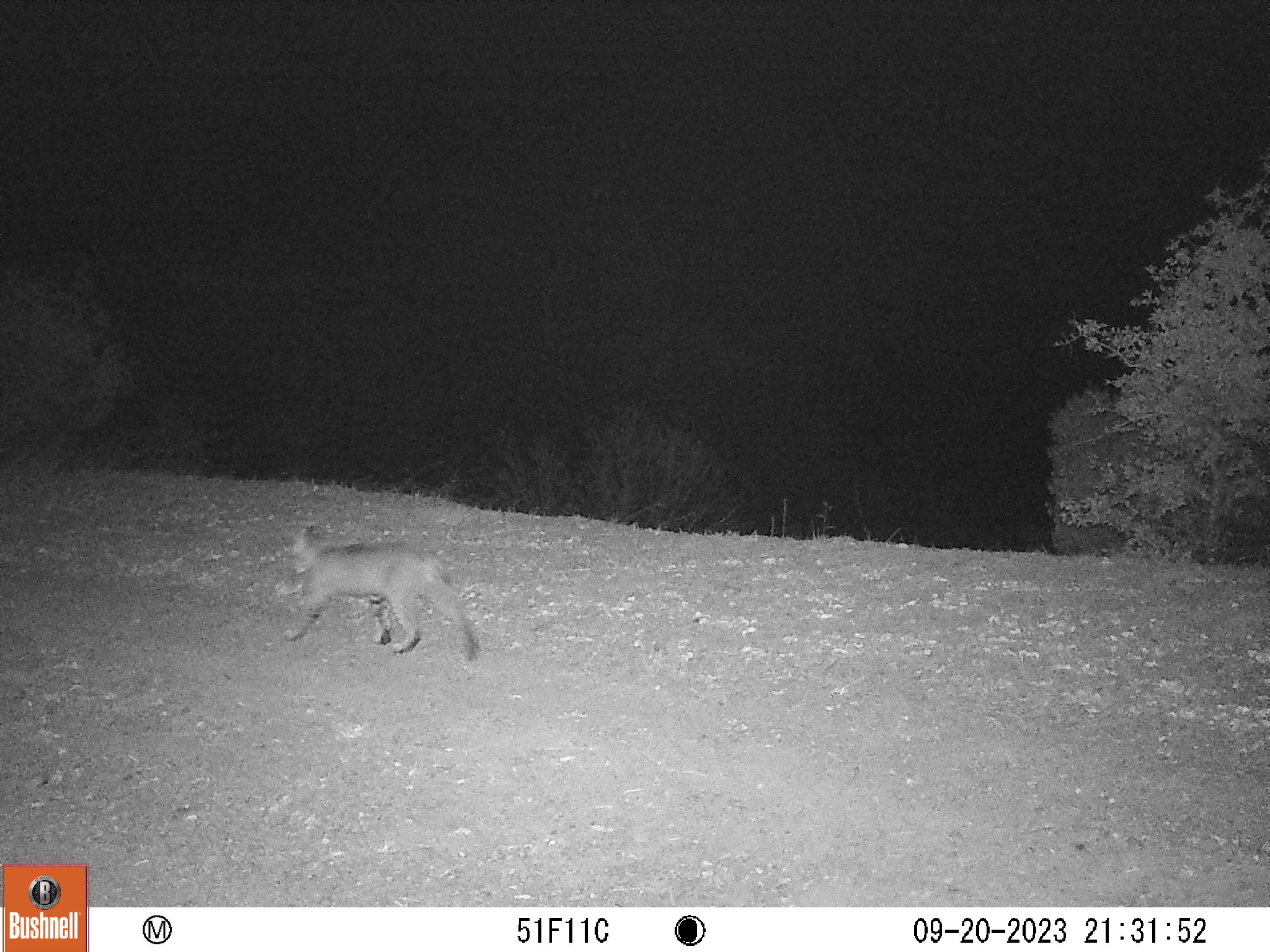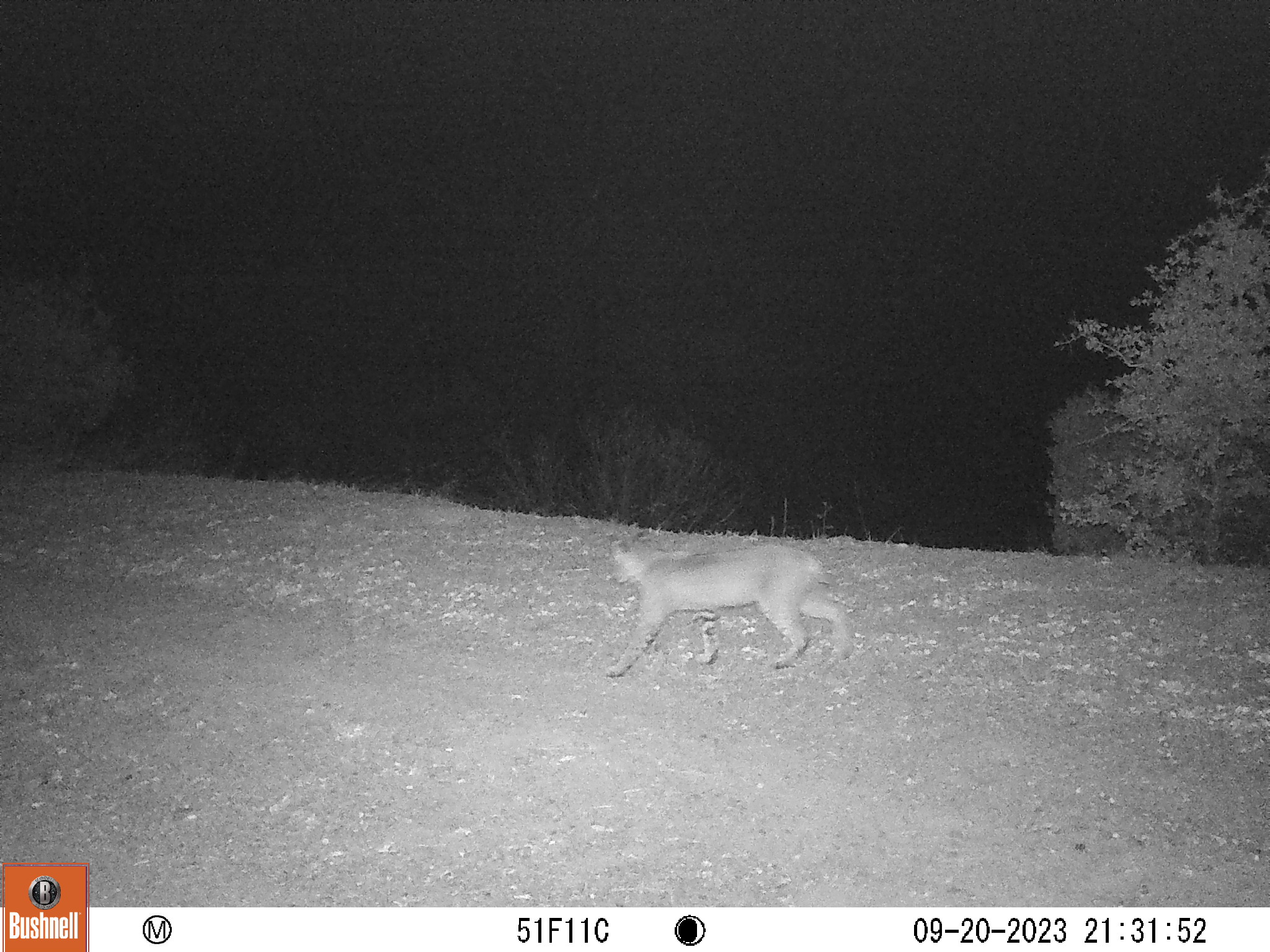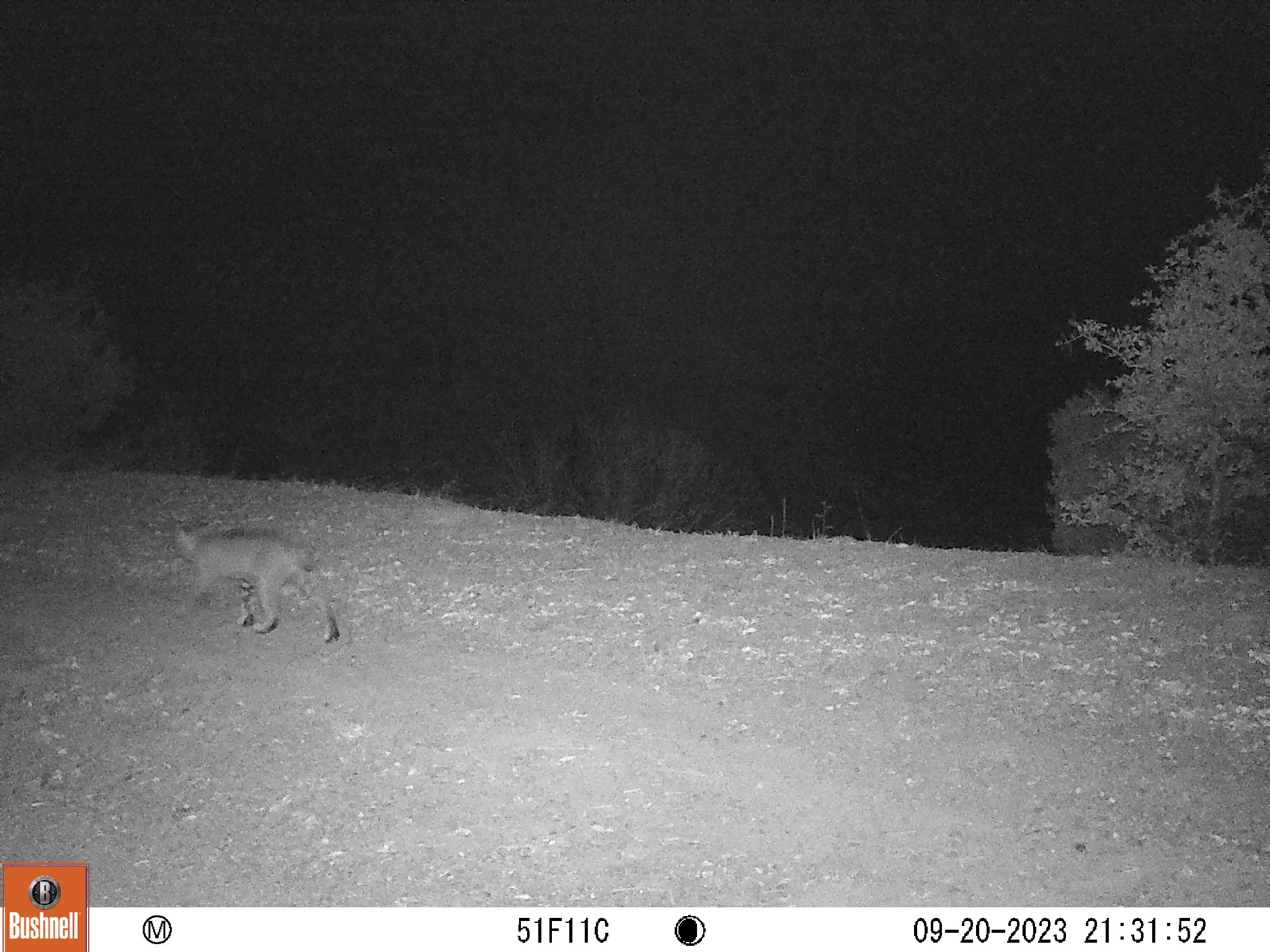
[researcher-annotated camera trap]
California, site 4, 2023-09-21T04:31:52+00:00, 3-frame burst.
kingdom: Animalia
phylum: Chordata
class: Mammalia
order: Carnivora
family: Felidae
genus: Lynx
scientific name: Lynx rufus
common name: bobcat